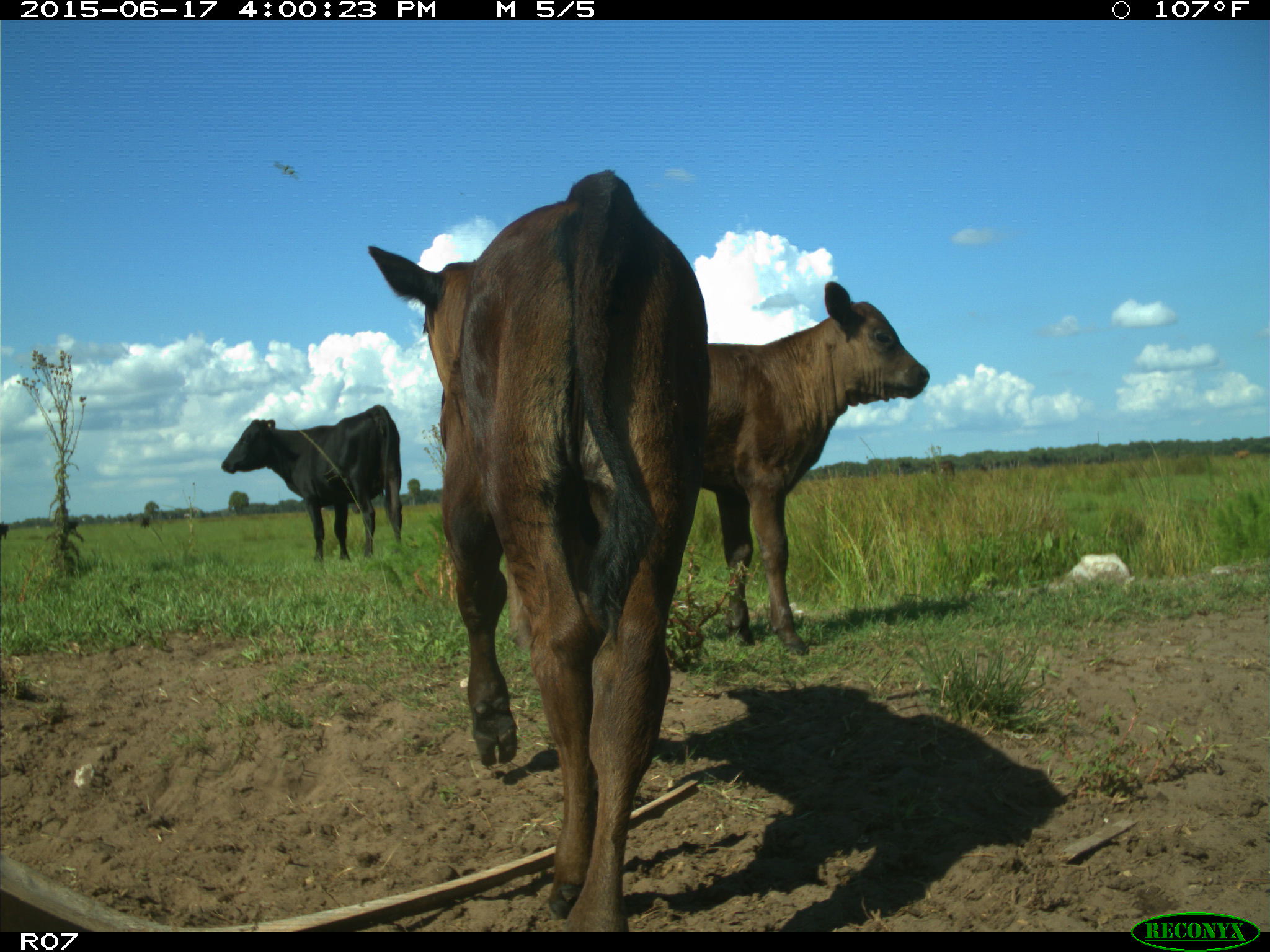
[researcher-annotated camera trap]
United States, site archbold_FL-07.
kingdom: Animalia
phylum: Chordata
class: Mammalia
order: Artiodactyla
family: Bovidae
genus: Bos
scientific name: Bos taurus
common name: domestic cow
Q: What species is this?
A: Bos taurus (domestic cow).